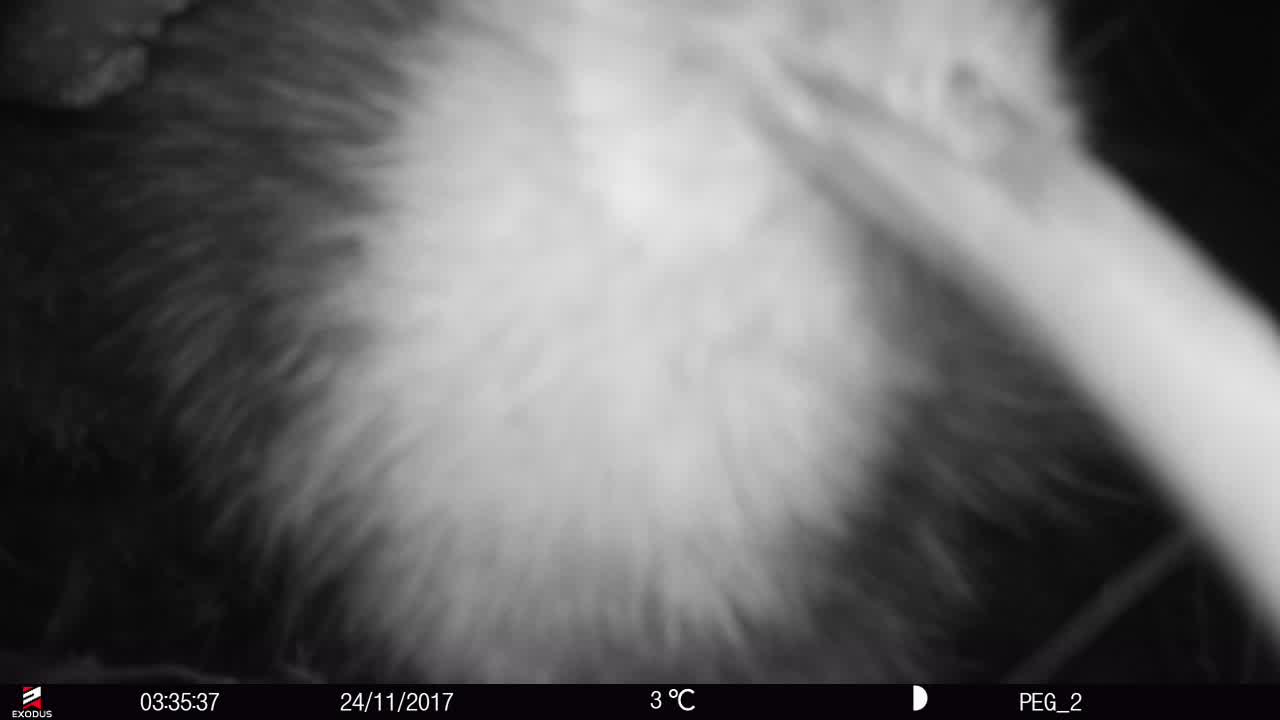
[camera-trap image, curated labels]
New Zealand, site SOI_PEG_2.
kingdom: Animalia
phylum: Chordata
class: Aves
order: Apterygiformes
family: Apterygidae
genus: Apteryx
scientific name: Apteryx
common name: kiwi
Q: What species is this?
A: Kiwi (Apteryx).